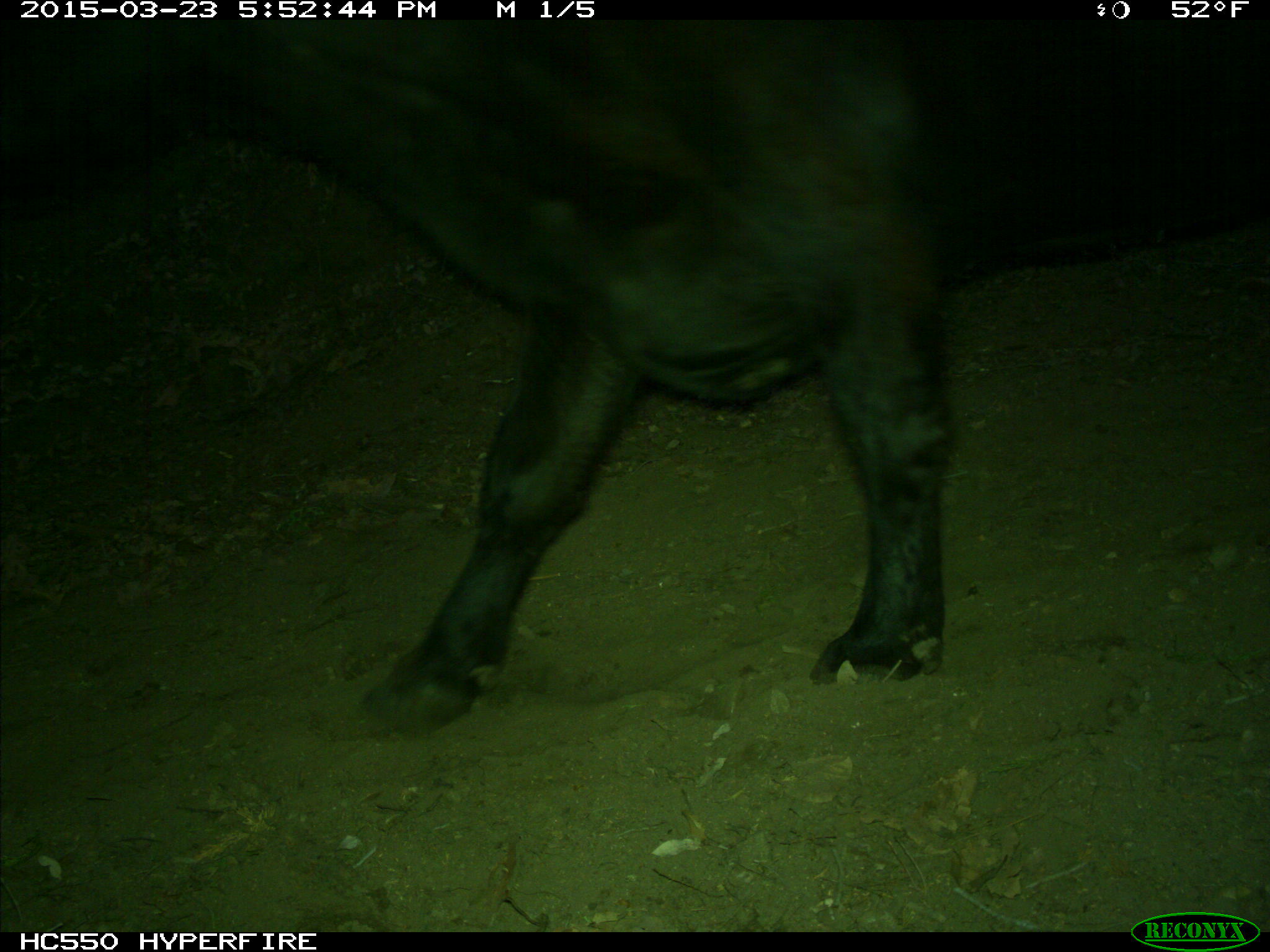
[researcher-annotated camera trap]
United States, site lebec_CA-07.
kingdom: Animalia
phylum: Chordata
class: Mammalia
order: Artiodactyla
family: Bovidae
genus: Bos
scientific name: Bos taurus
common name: domestic cow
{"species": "Bos taurus (domestic cow)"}